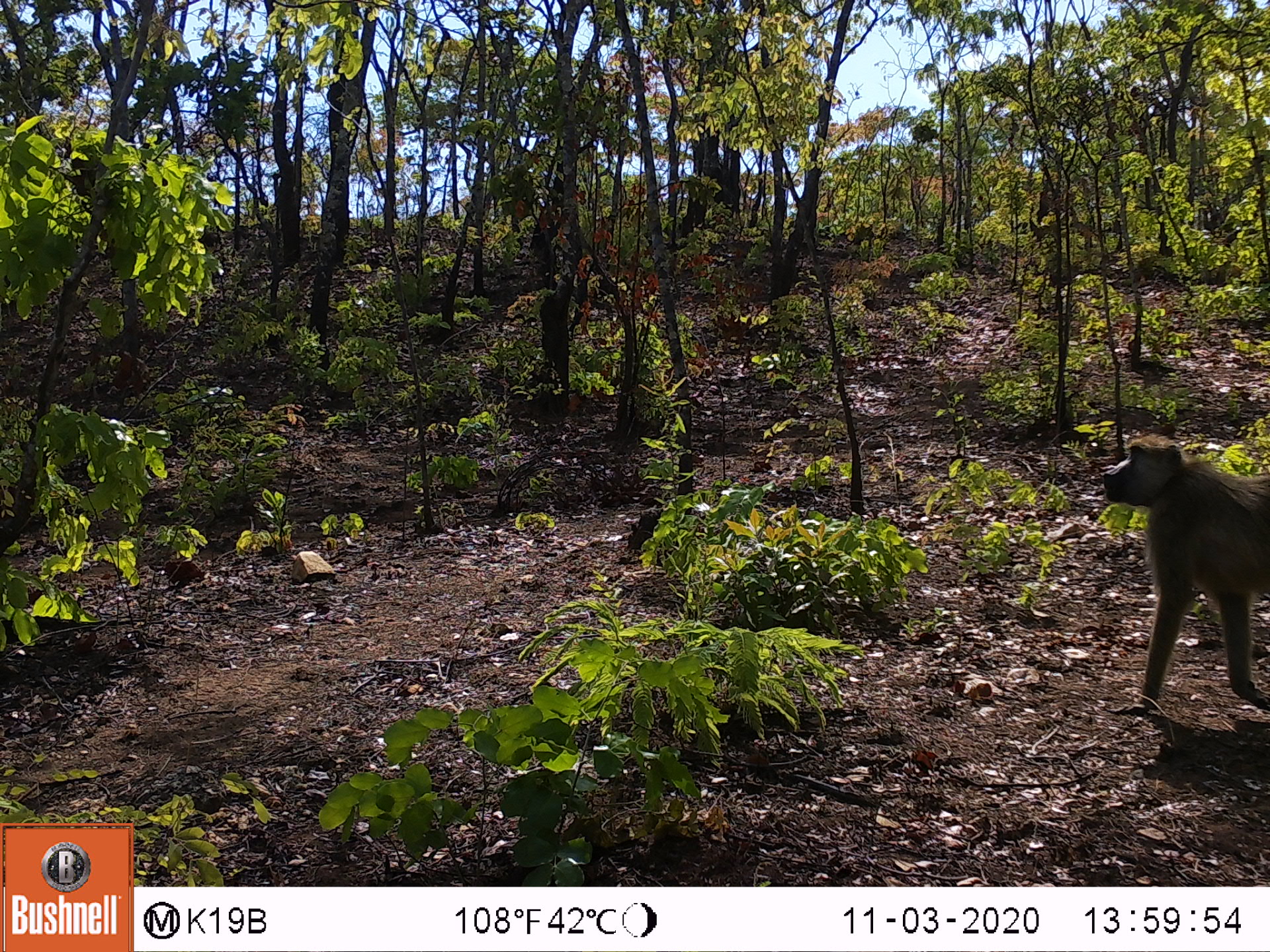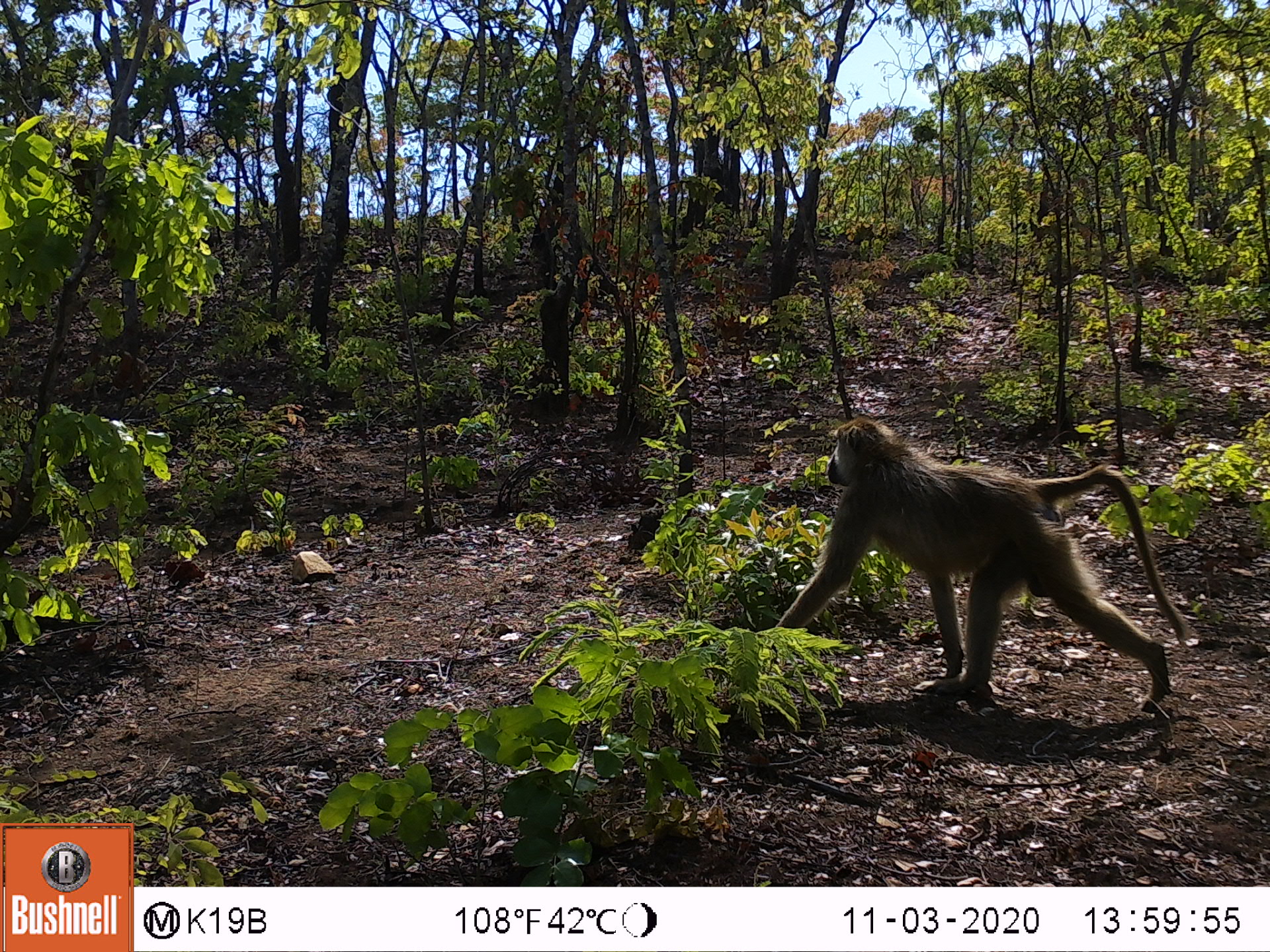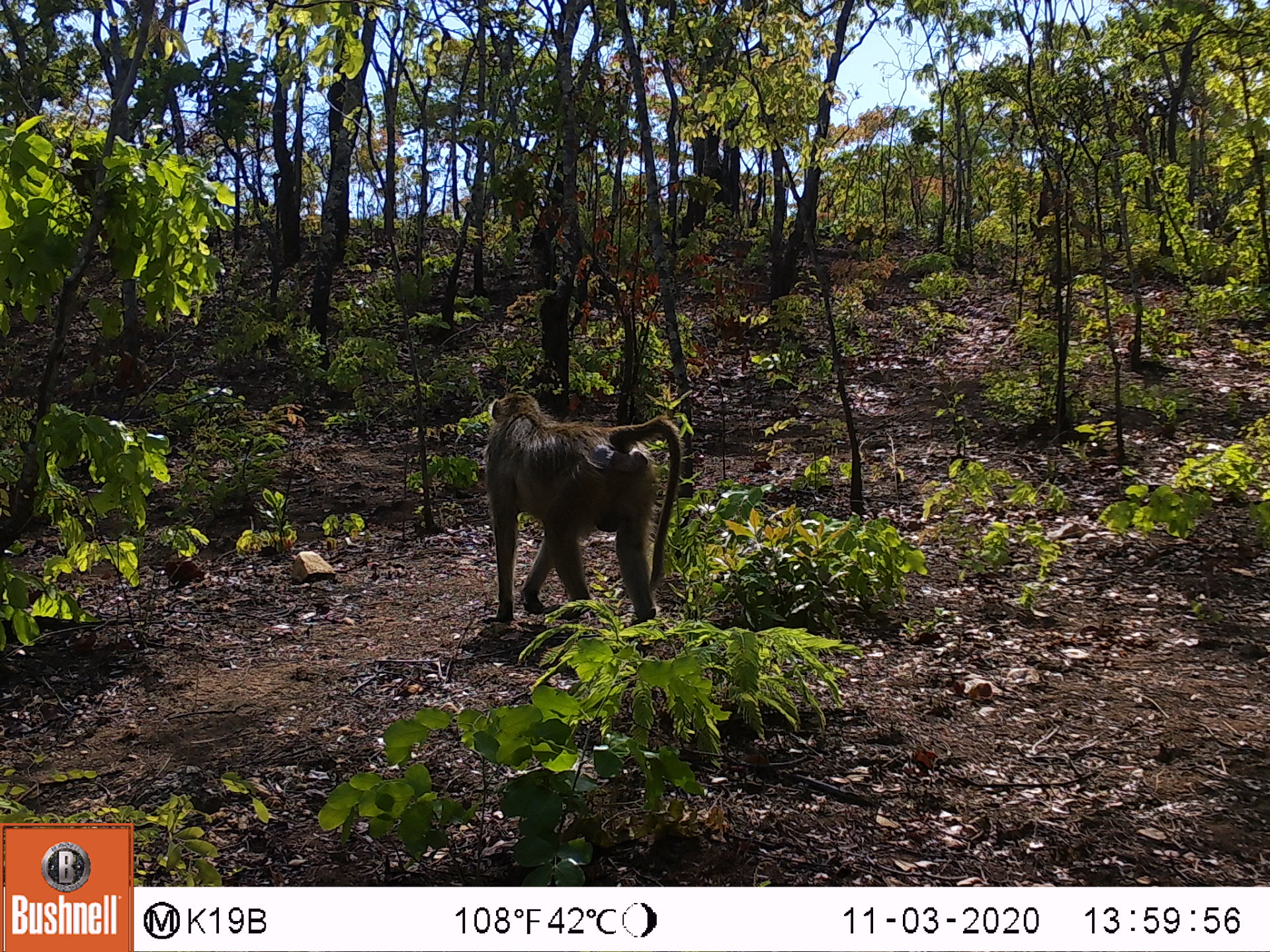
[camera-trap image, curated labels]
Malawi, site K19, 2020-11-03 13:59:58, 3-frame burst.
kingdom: Animalia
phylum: Chordata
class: Mammalia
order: Primates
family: Cercopithecidae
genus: Papio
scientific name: Papio cynocephalus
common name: yellow baboon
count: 1